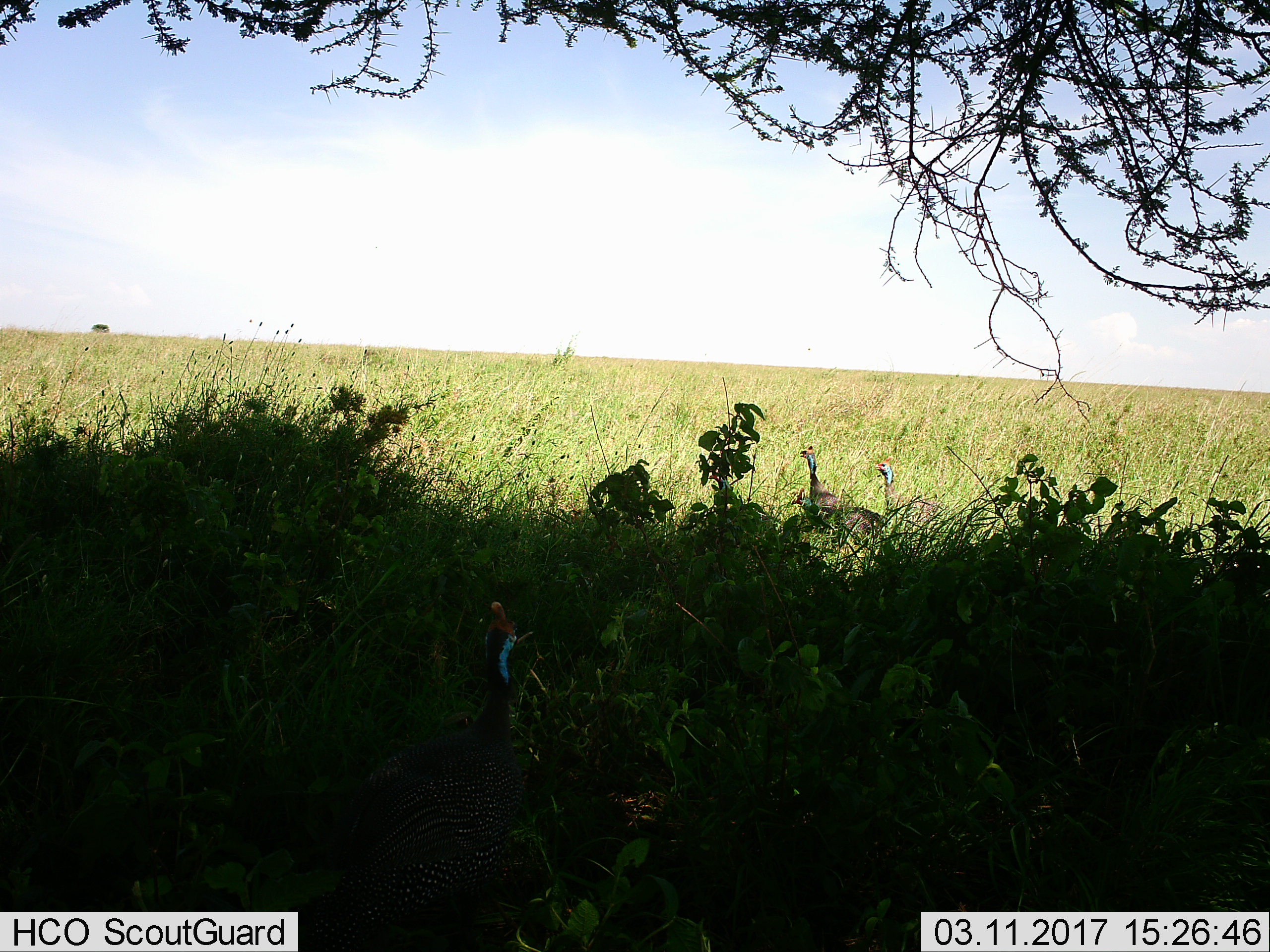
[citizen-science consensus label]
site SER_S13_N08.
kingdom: Animalia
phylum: Chordata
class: Aves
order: Galliformes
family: Numididae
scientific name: Numididae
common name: guineafowl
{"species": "guineafowl (Numididae)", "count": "3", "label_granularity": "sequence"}